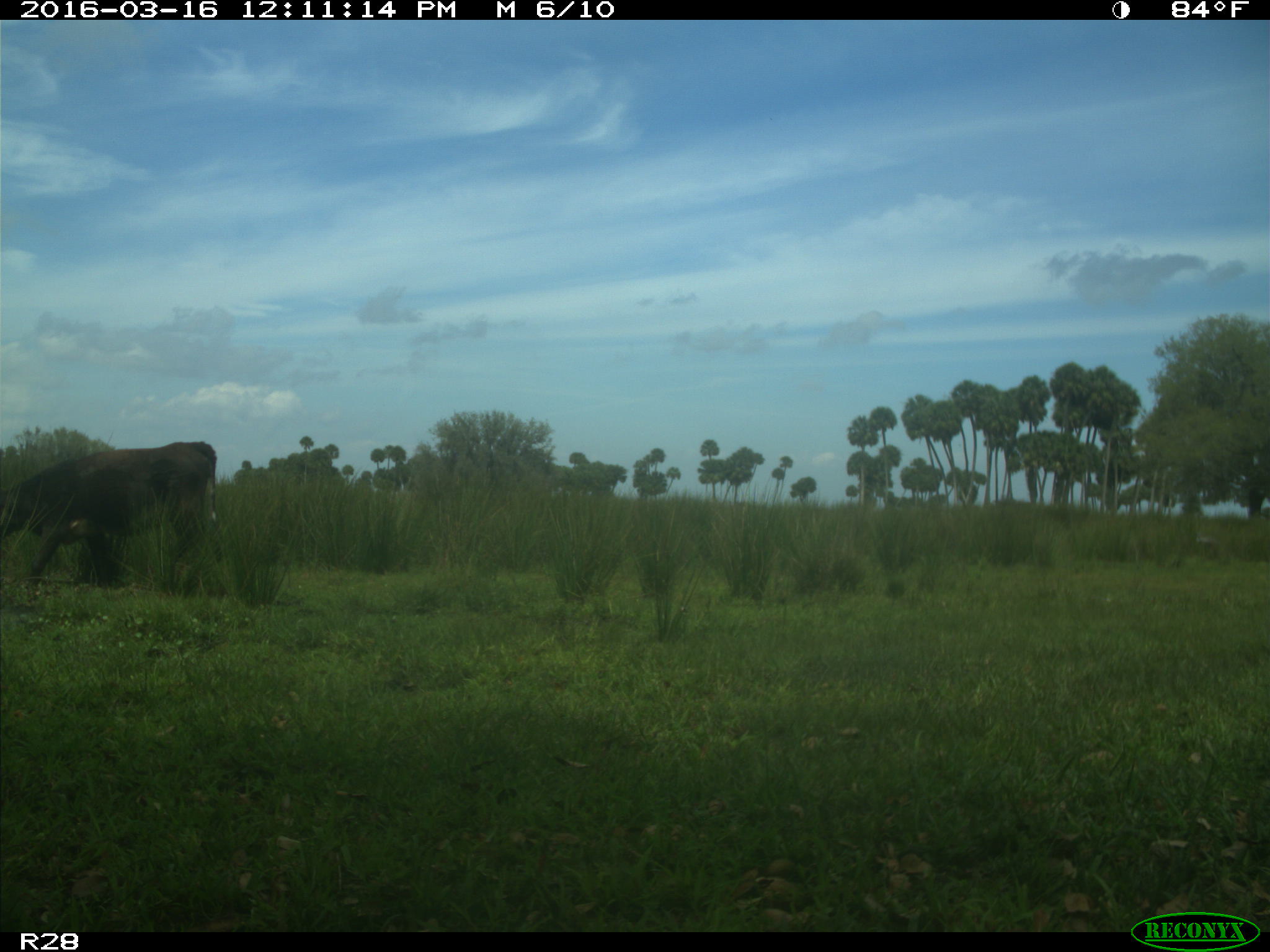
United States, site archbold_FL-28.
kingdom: Animalia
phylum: Chordata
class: Mammalia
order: Artiodactyla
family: Bovidae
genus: Bos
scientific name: Bos taurus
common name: domestic cow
Bos taurus (domestic cow).